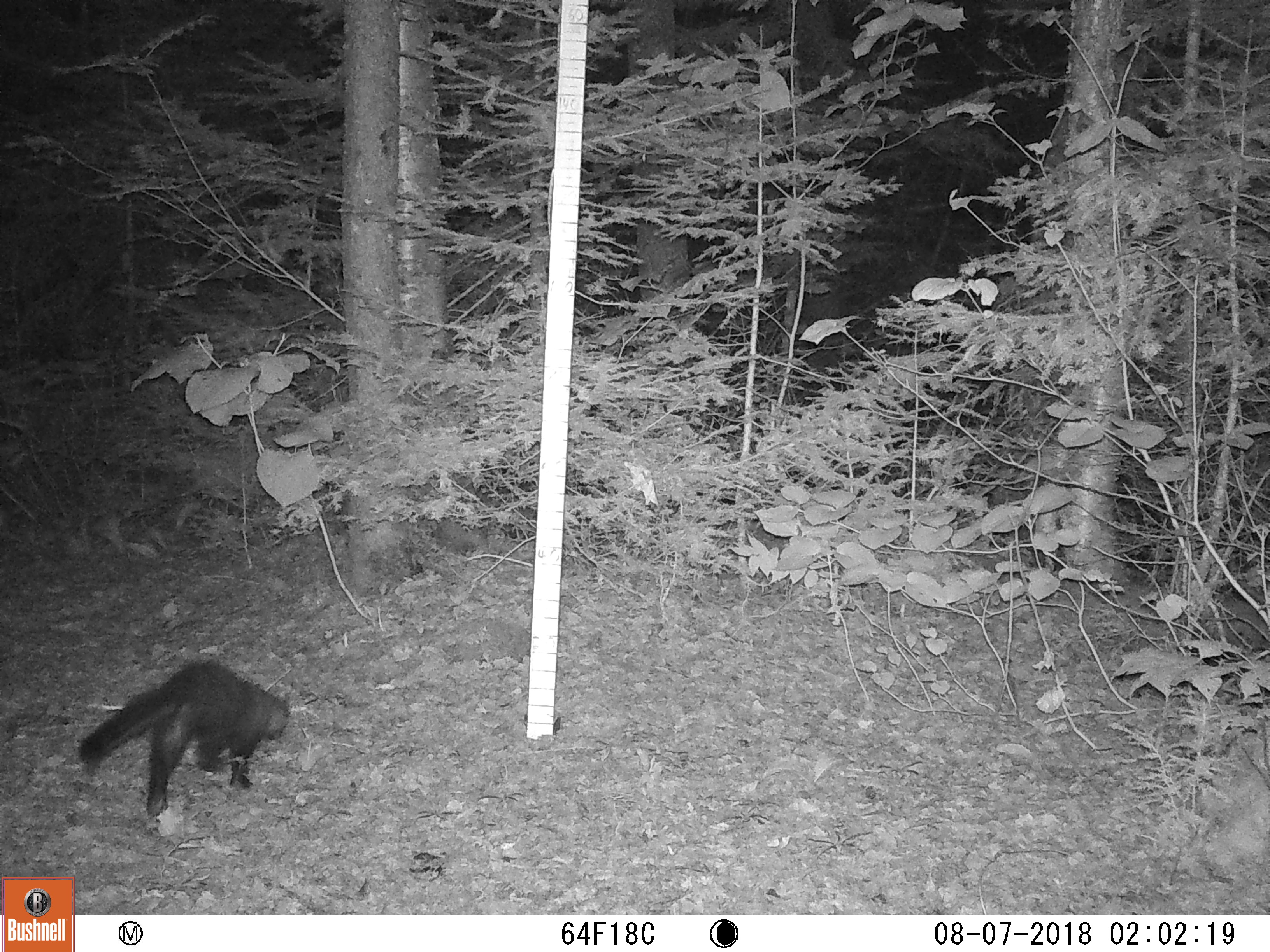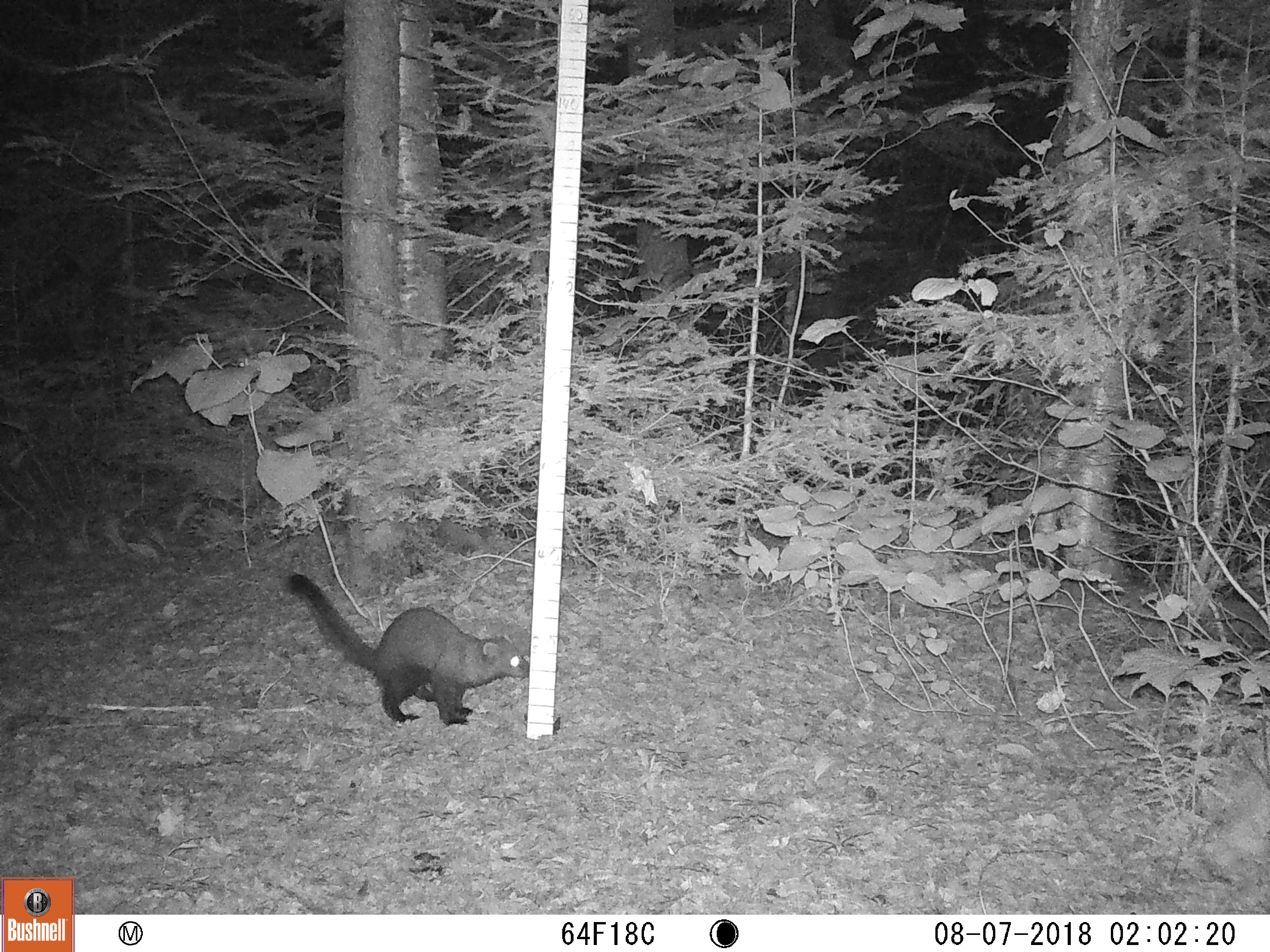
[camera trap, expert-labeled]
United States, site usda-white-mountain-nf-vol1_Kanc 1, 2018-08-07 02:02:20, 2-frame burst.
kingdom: Animalia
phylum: Chordata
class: Mammalia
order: Carnivora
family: Mustelidae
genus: Pekania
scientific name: Pekania pennanti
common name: fisher